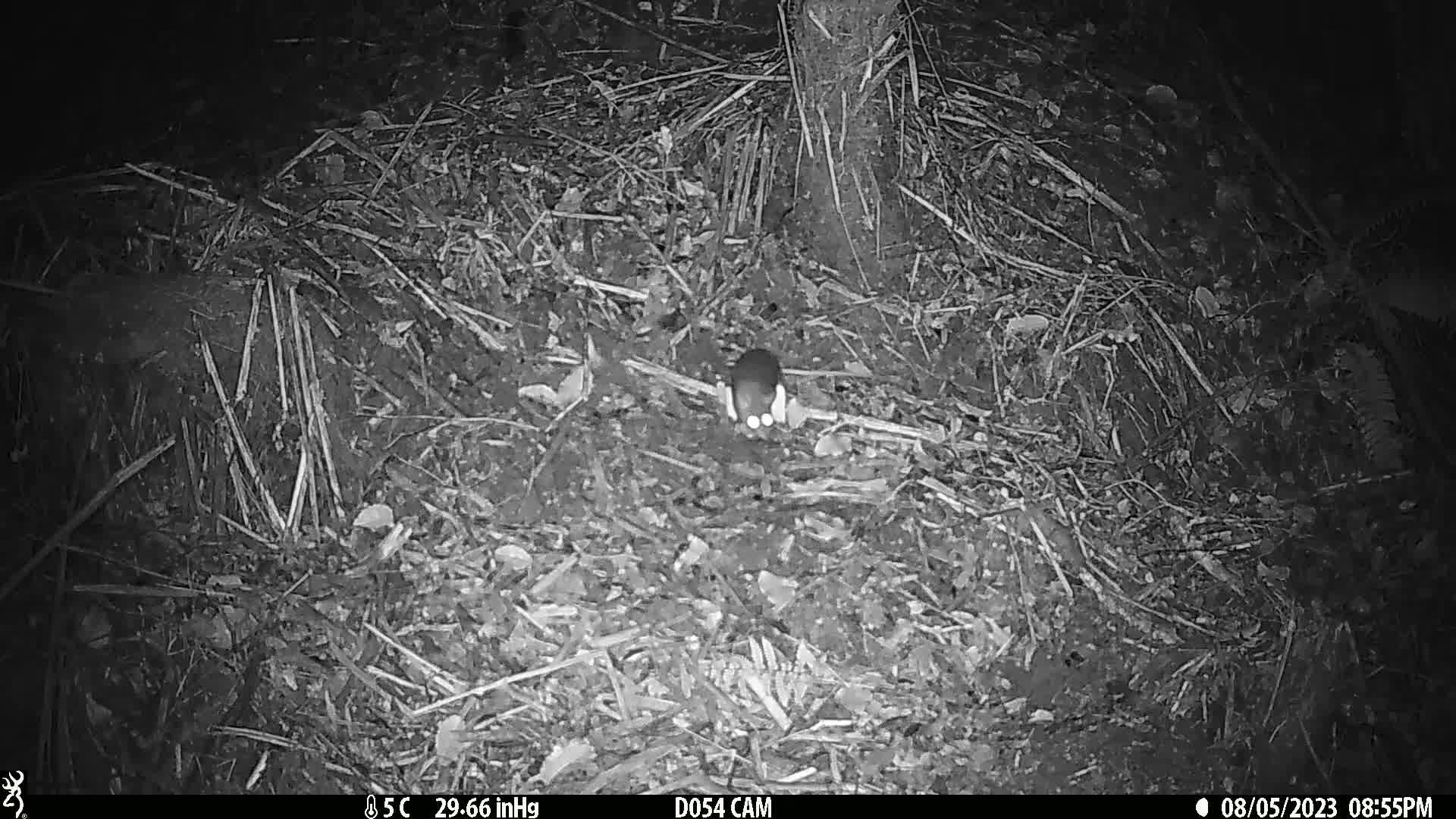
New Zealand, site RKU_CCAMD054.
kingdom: Animalia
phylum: Chordata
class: Mammalia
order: Rodentia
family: Muridae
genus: Rattus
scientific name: Rattus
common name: rat